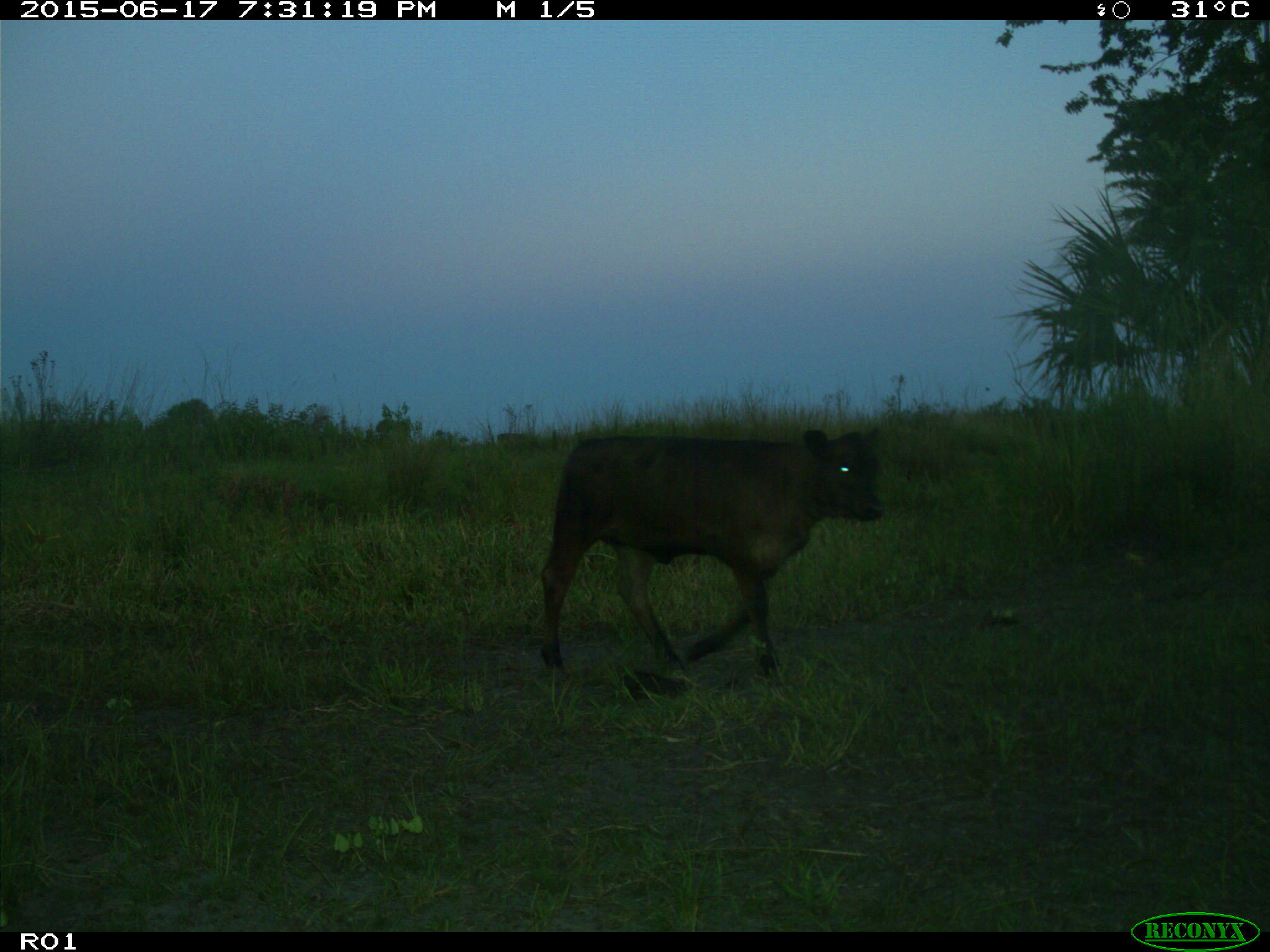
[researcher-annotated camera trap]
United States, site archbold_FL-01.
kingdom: Animalia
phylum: Chordata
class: Mammalia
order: Artiodactyla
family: Bovidae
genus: Bos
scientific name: Bos taurus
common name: domestic cow